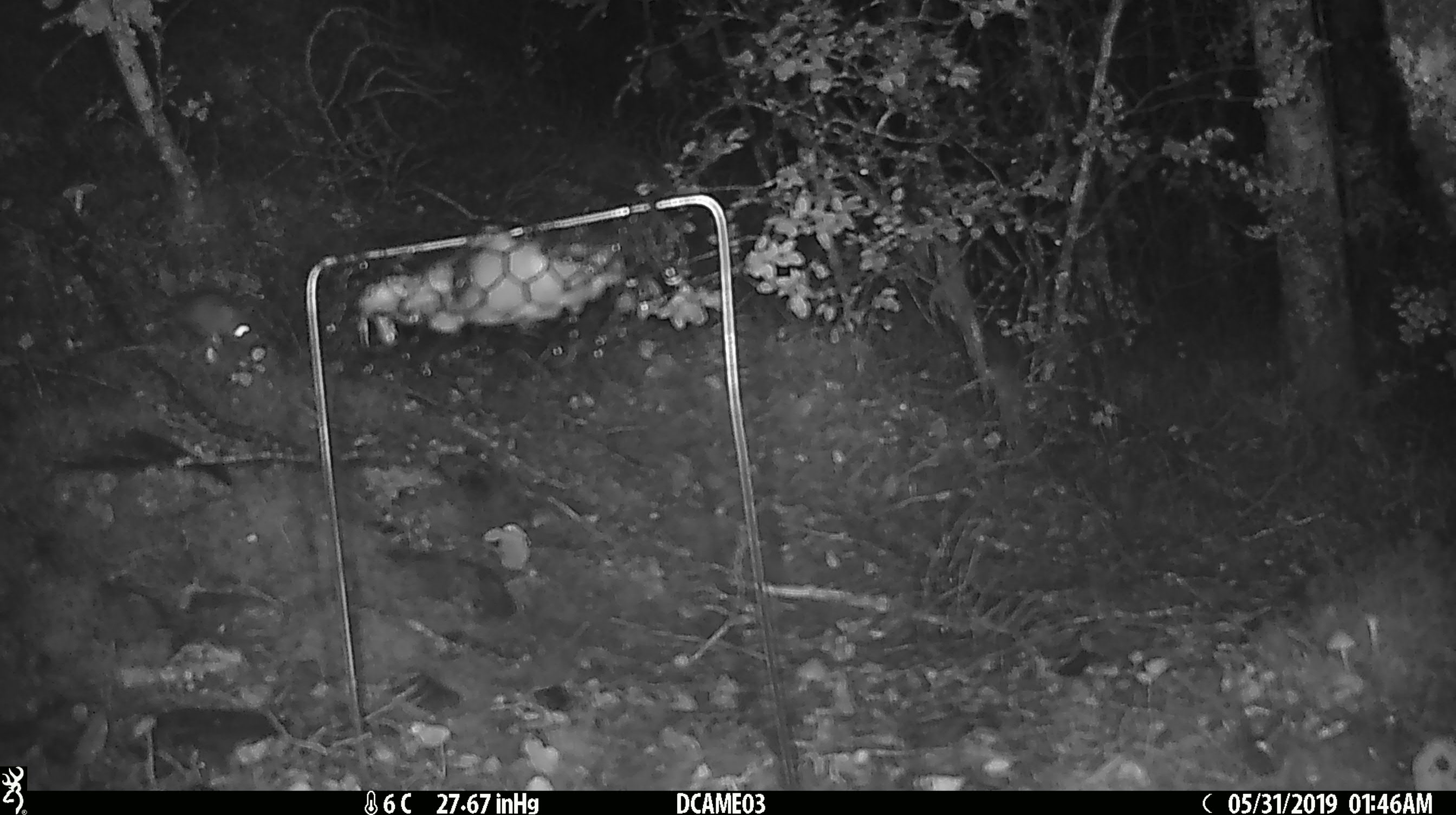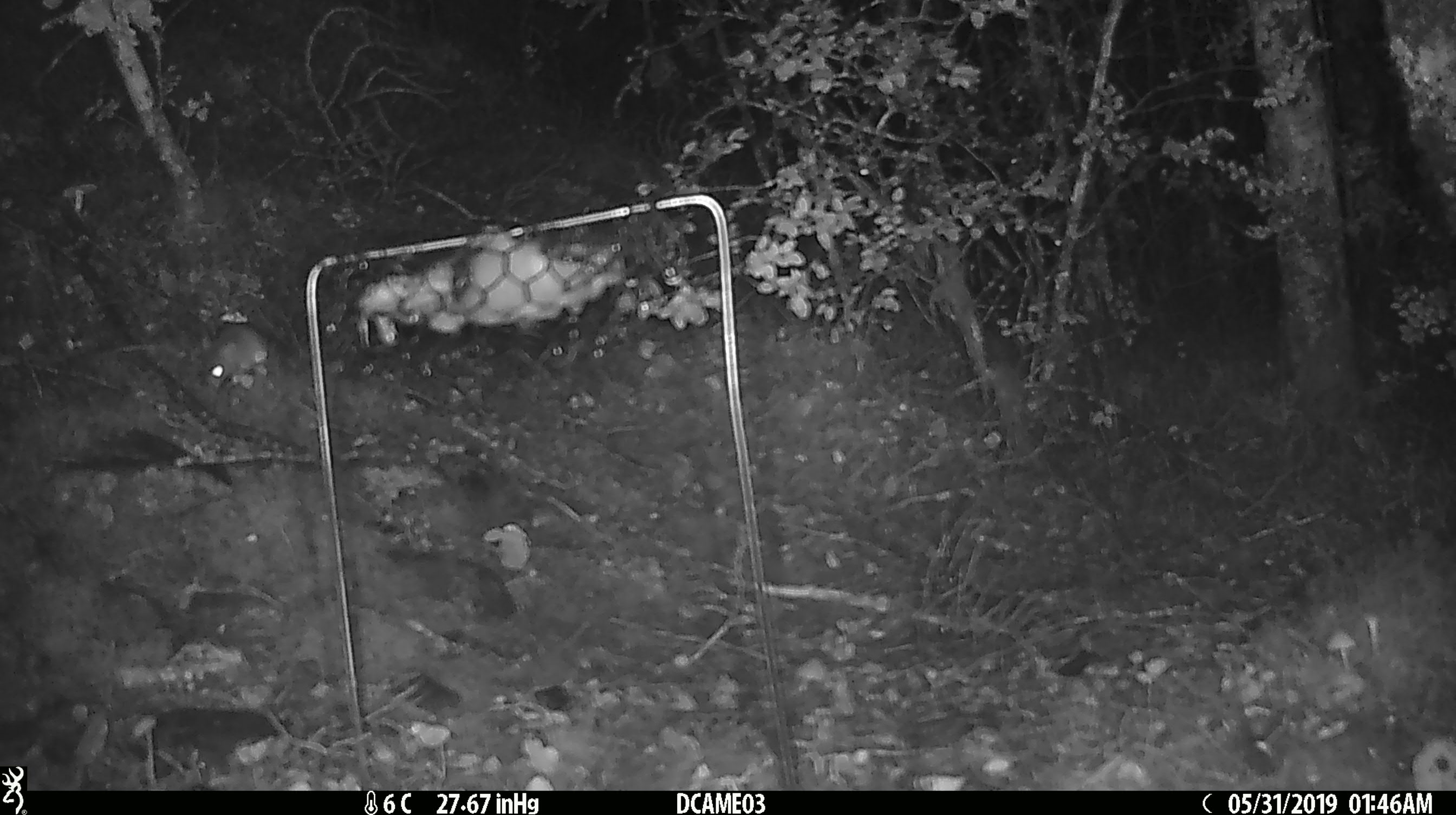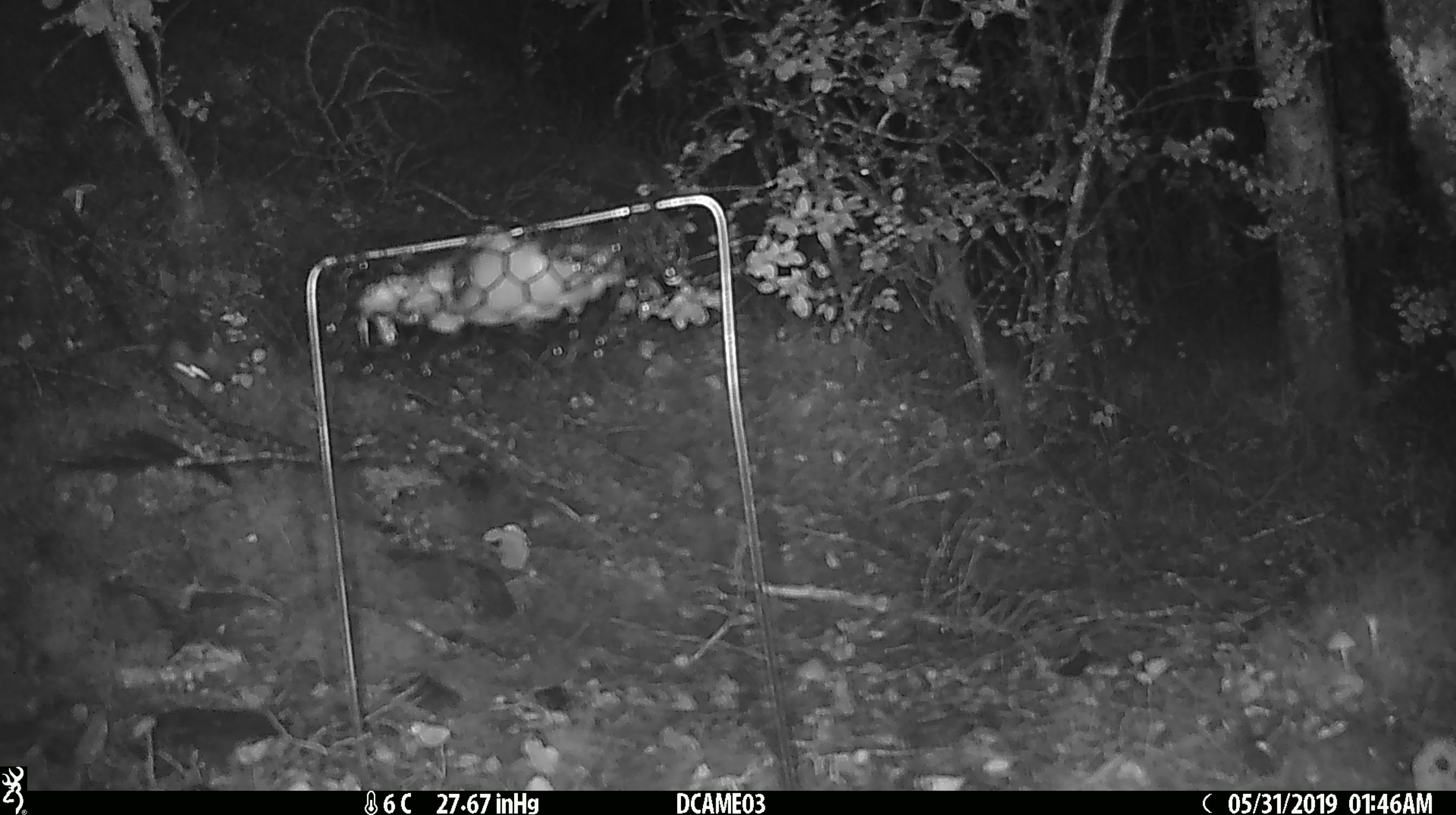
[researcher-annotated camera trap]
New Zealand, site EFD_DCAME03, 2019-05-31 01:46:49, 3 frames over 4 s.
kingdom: Animalia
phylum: Chordata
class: Mammalia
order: Rodentia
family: Muridae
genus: Mus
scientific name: Mus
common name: mouse